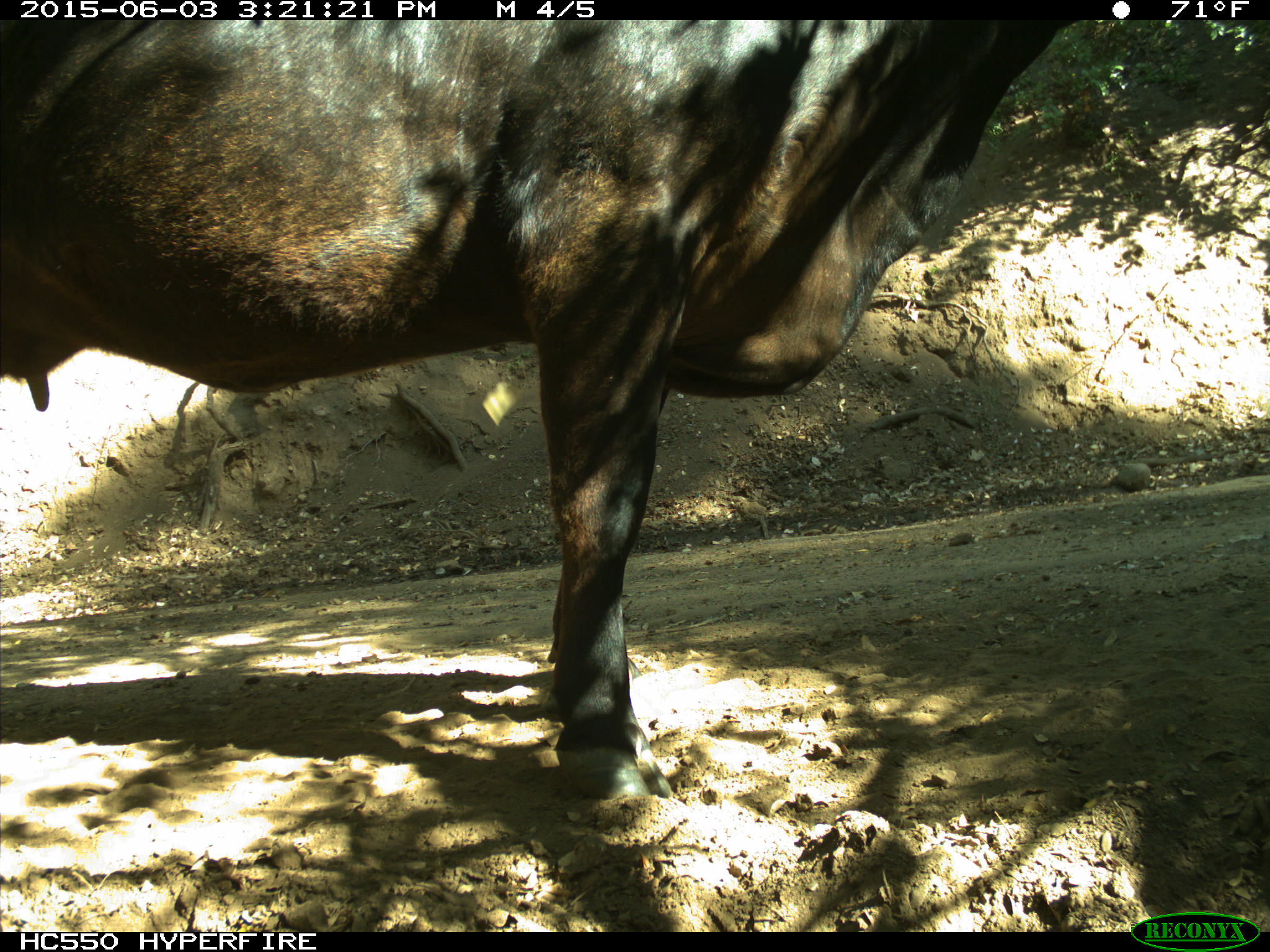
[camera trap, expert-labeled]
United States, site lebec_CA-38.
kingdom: Animalia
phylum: Chordata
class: Mammalia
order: Artiodactyla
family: Bovidae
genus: Bos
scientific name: Bos taurus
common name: domestic cow